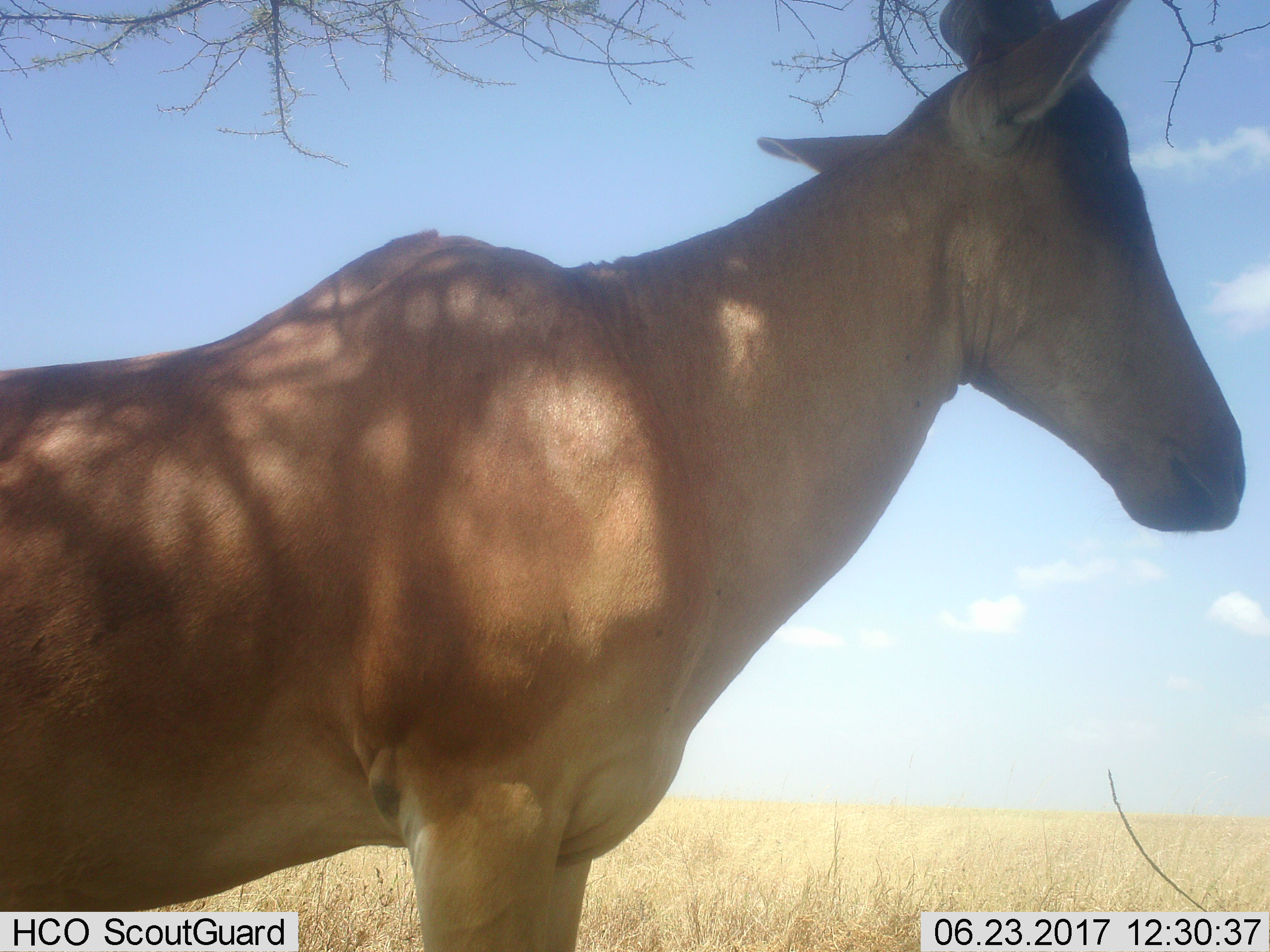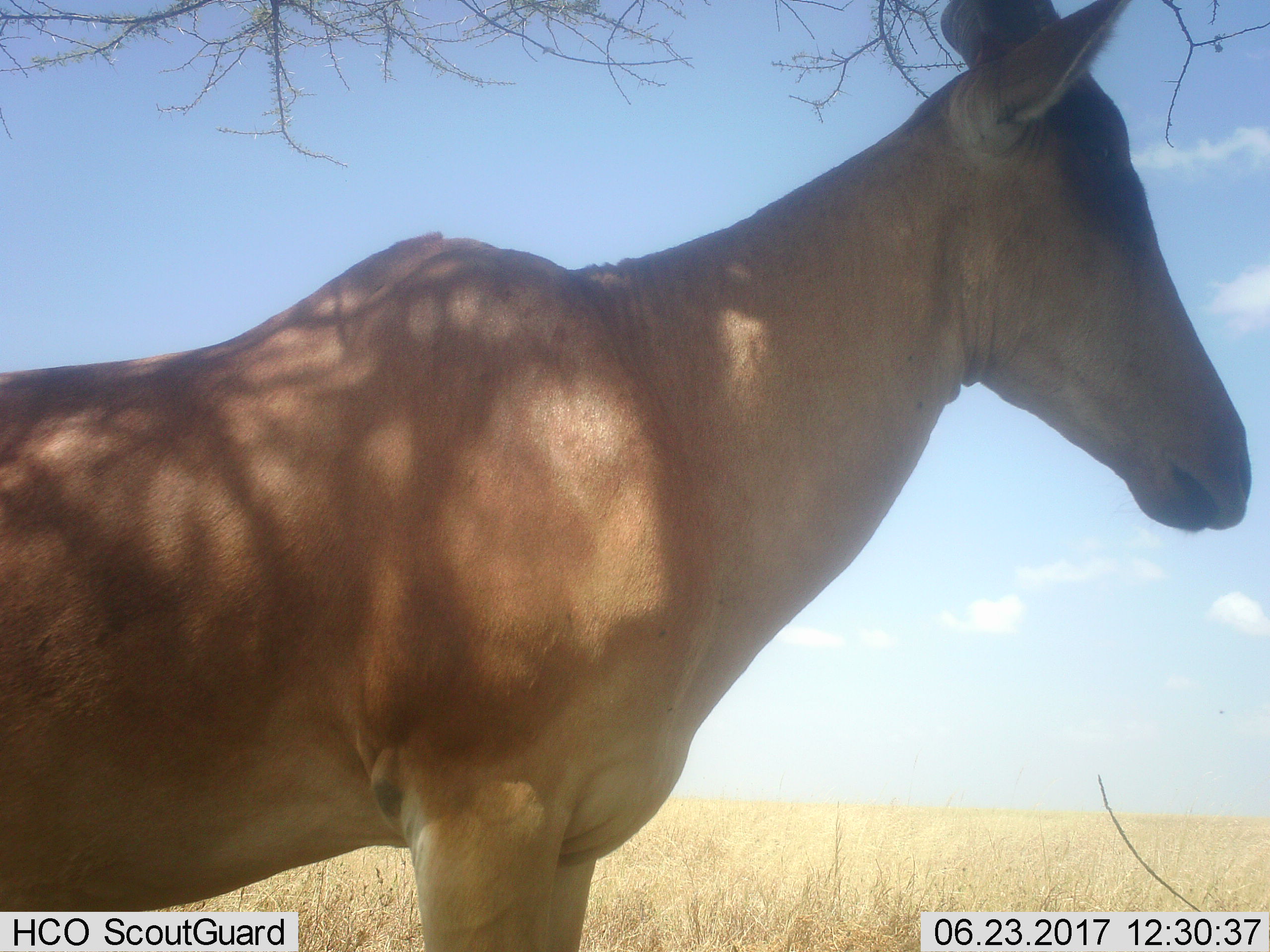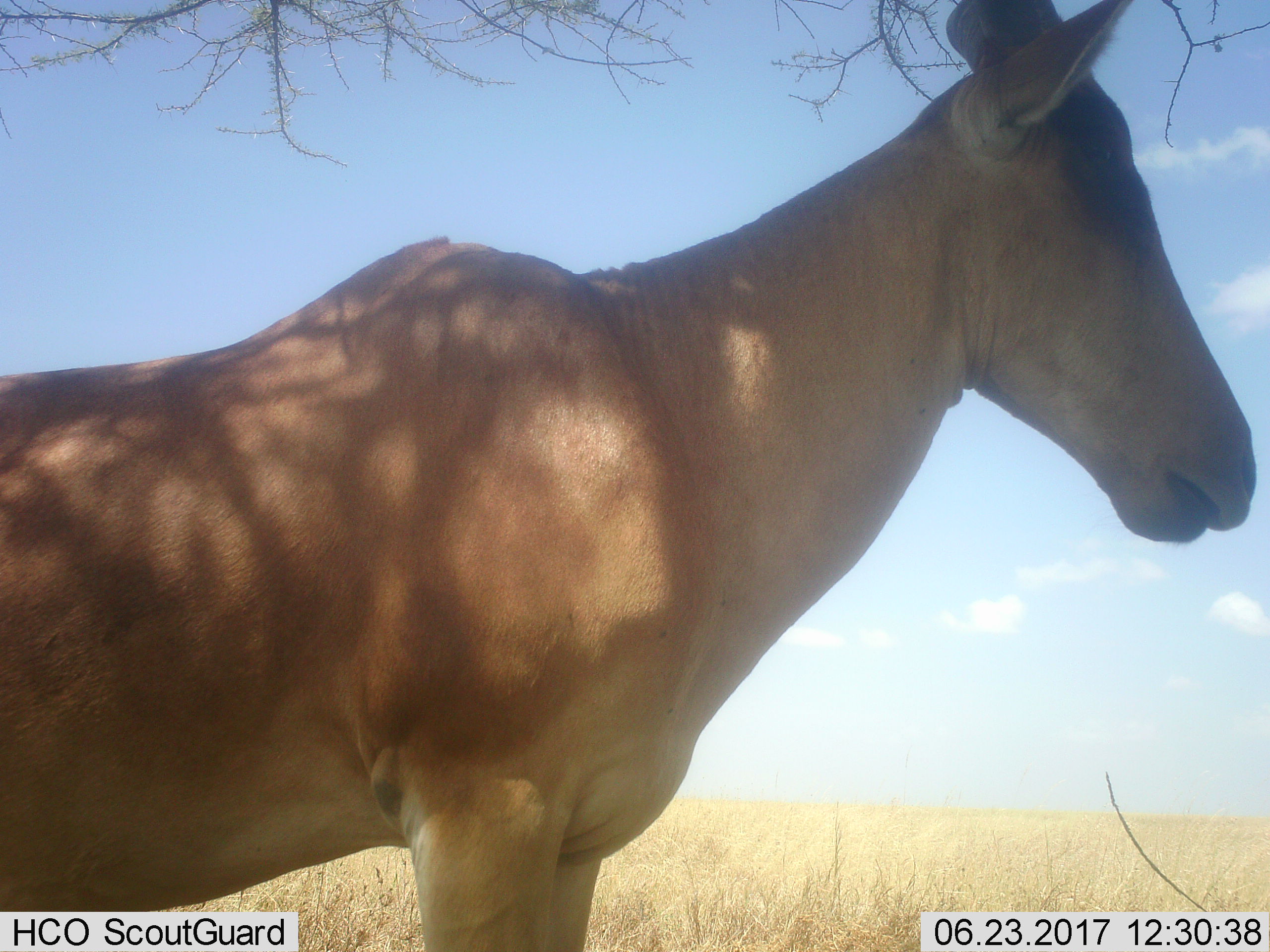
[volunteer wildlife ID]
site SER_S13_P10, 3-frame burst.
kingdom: Animalia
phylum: Chordata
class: Mammalia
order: Artiodactyla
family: Bovidae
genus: Alcelaphus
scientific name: Alcelaphus buselaphus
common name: hartebeest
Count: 1.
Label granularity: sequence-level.